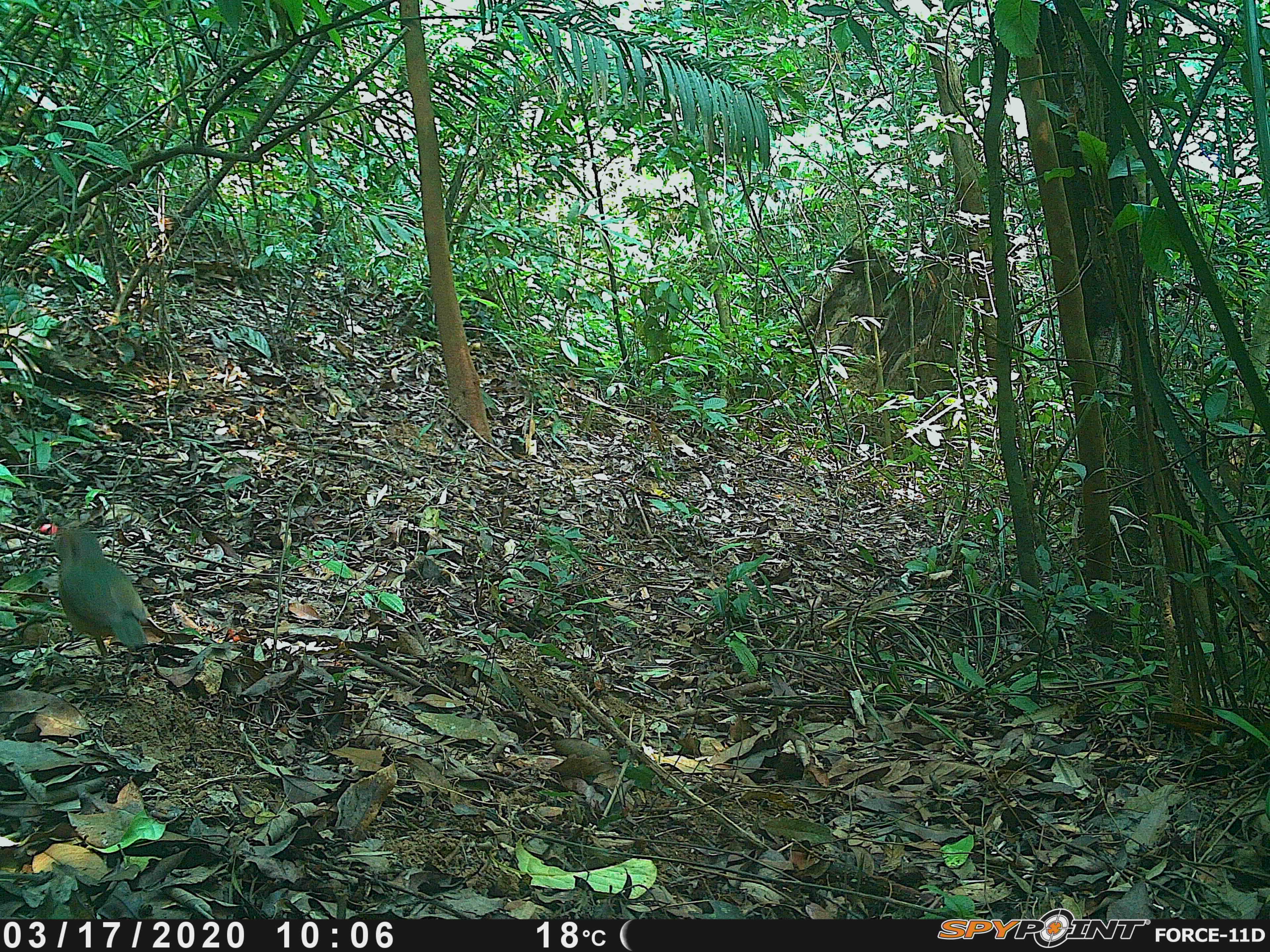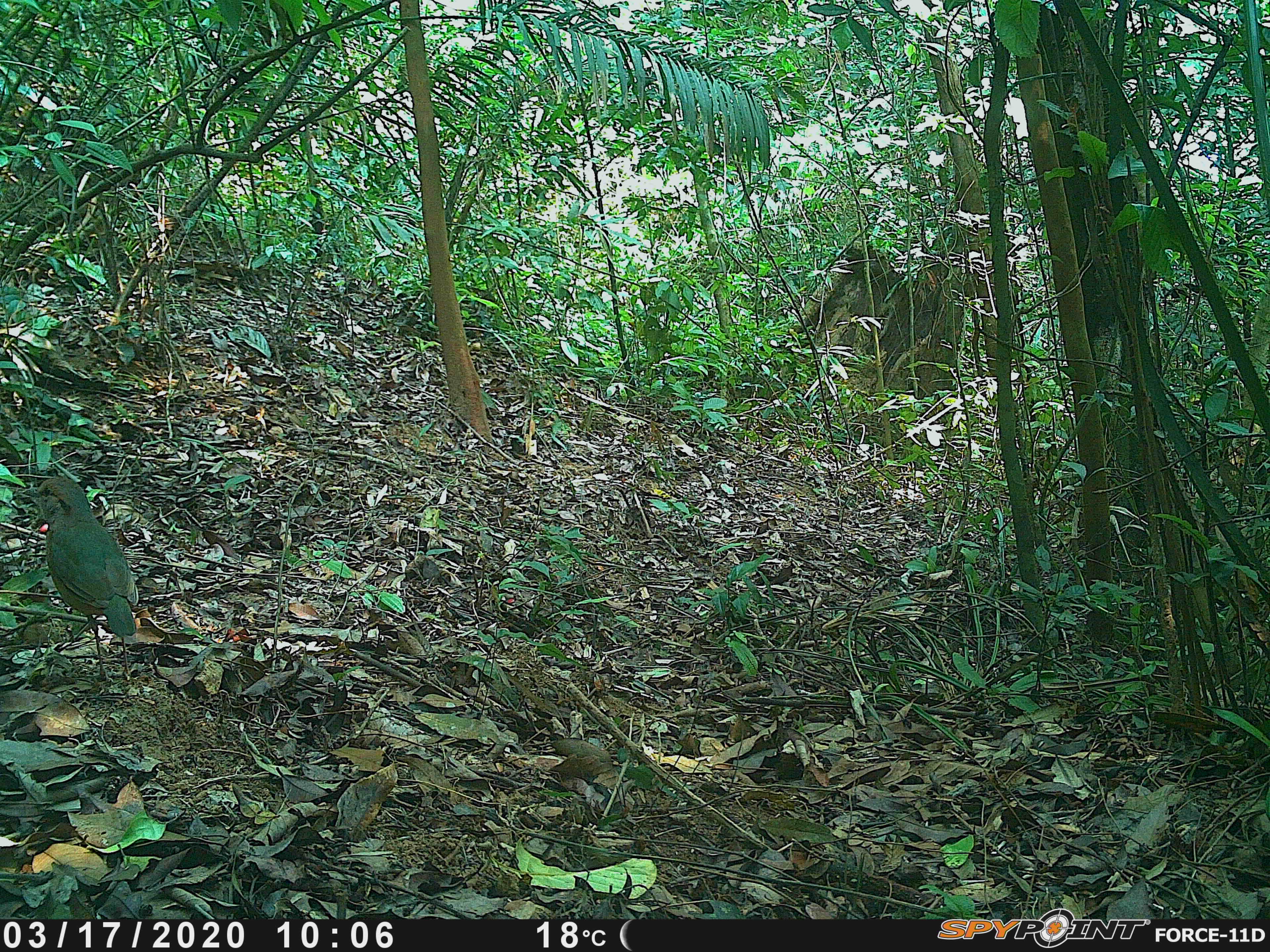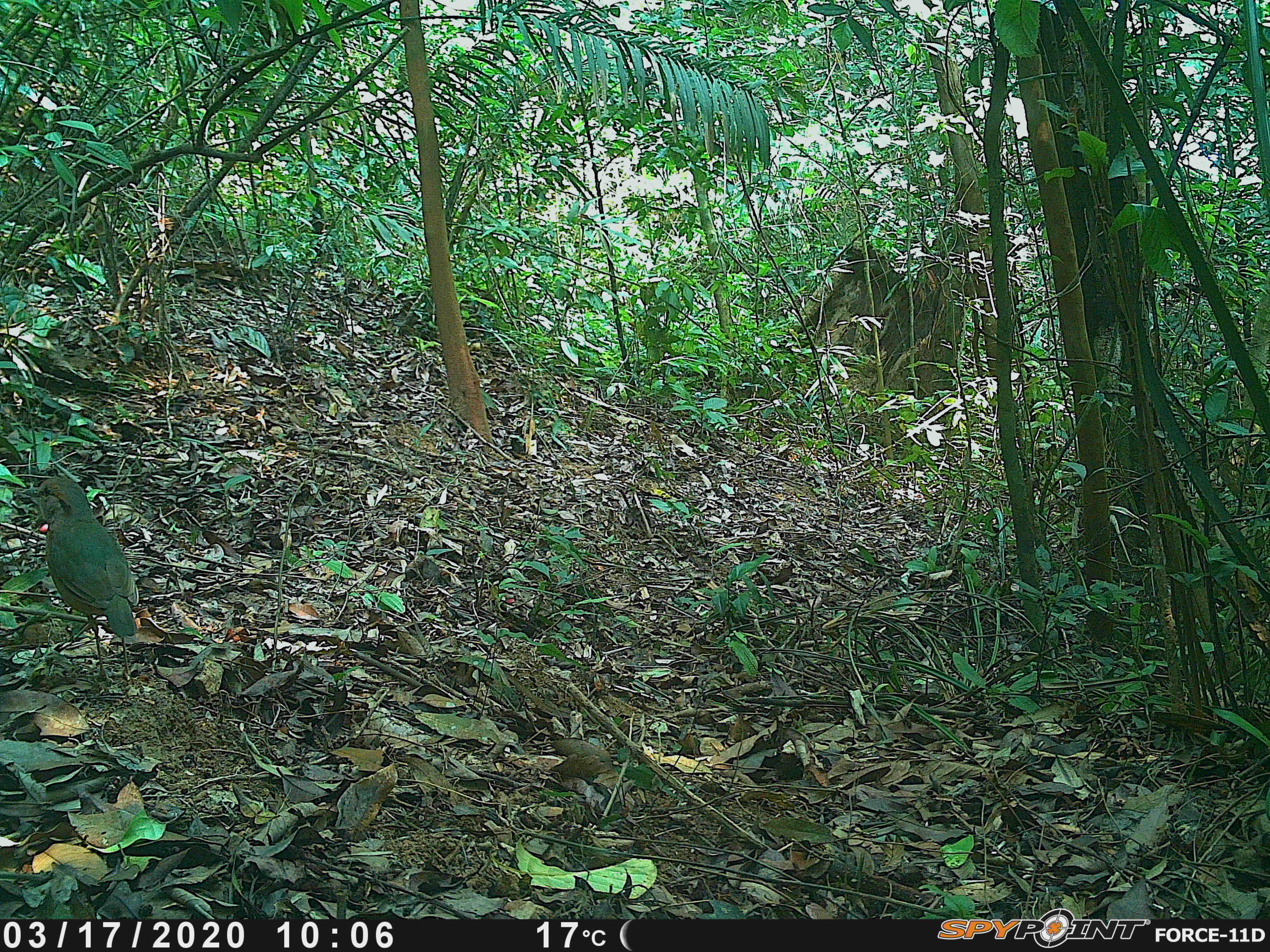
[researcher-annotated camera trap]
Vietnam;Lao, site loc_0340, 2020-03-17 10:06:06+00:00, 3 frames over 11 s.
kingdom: Animalia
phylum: Chordata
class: Aves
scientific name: Aves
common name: bird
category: unidentified bird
Unidentified bird (bird) (Aves). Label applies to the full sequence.